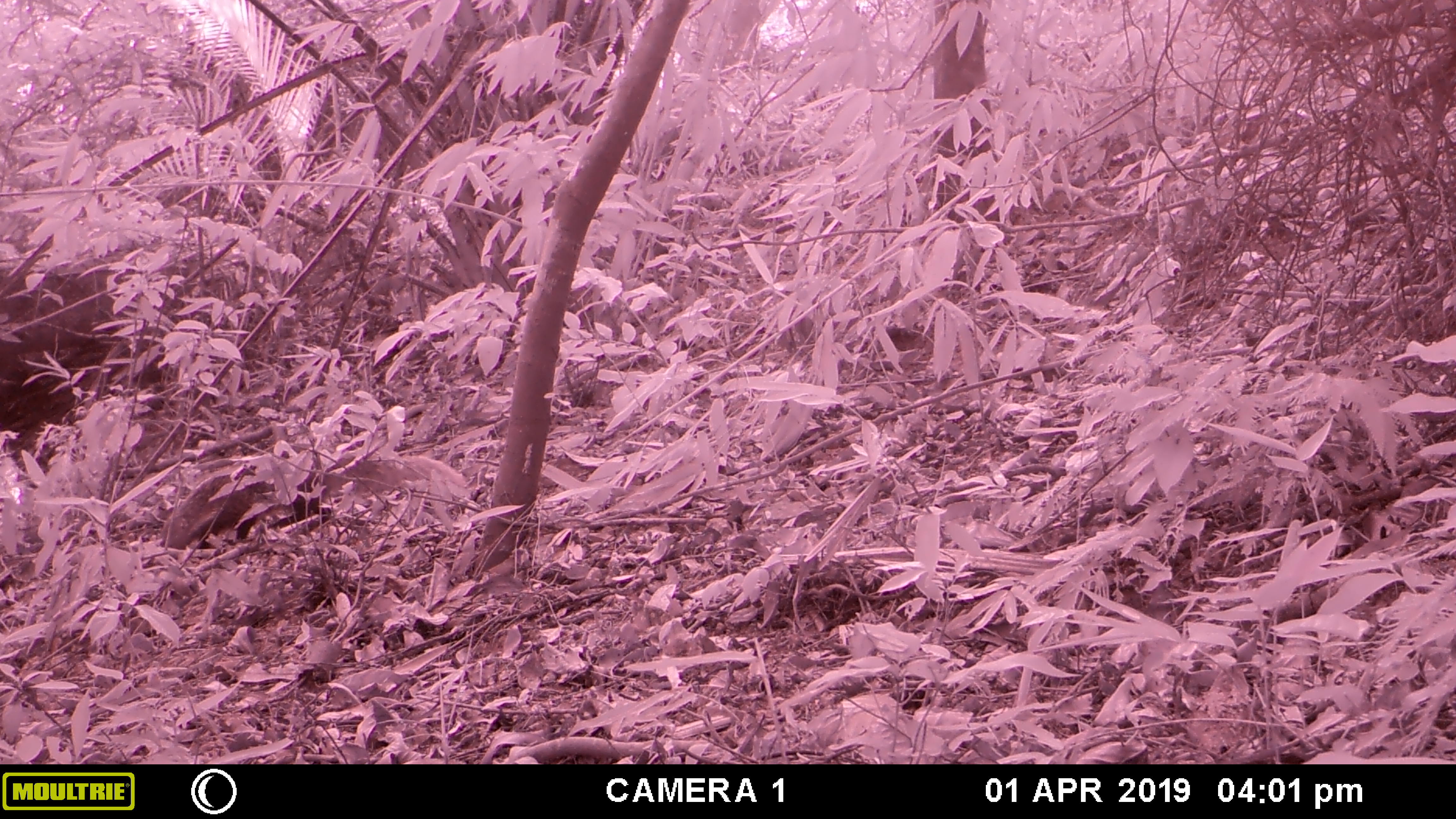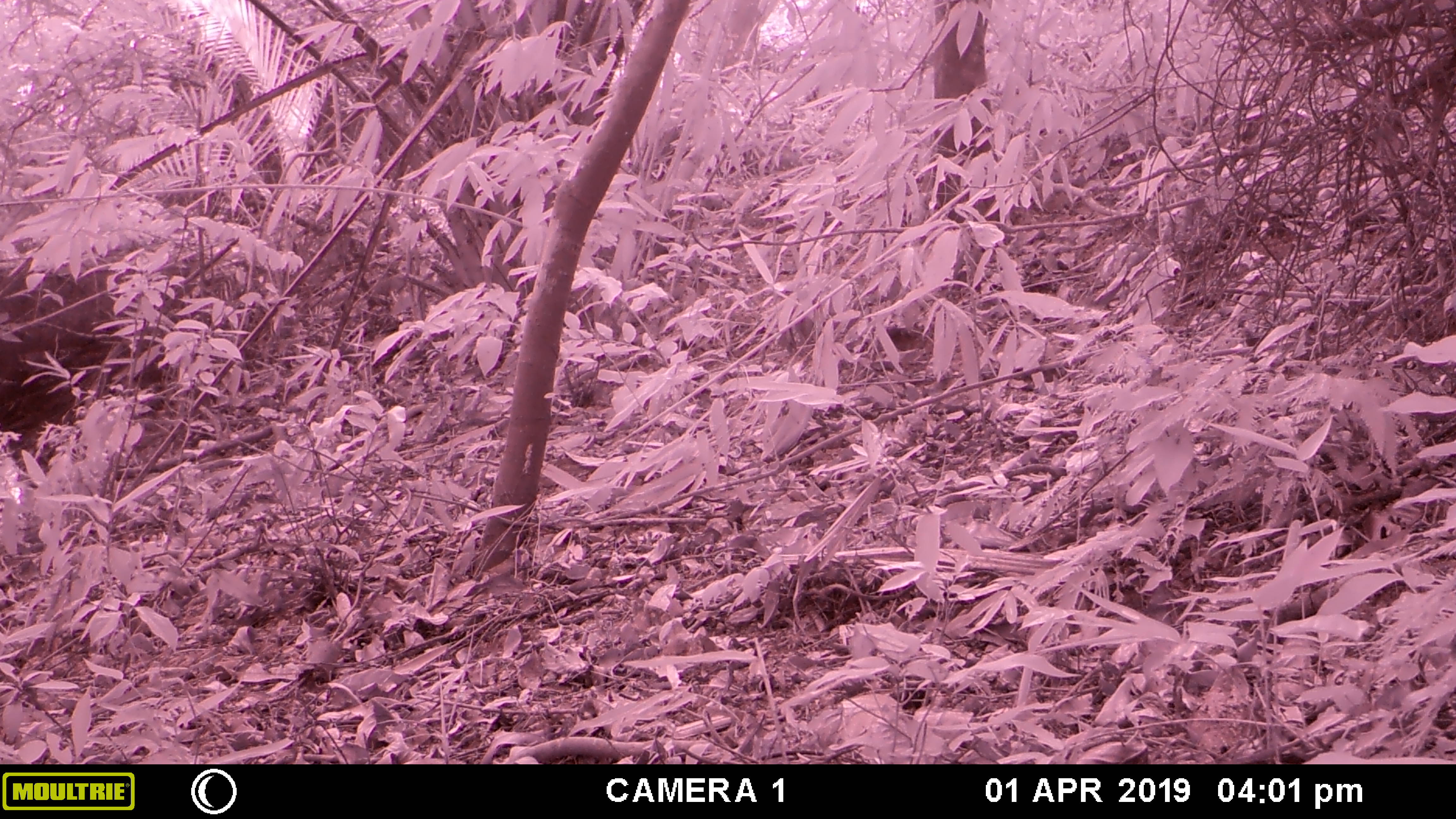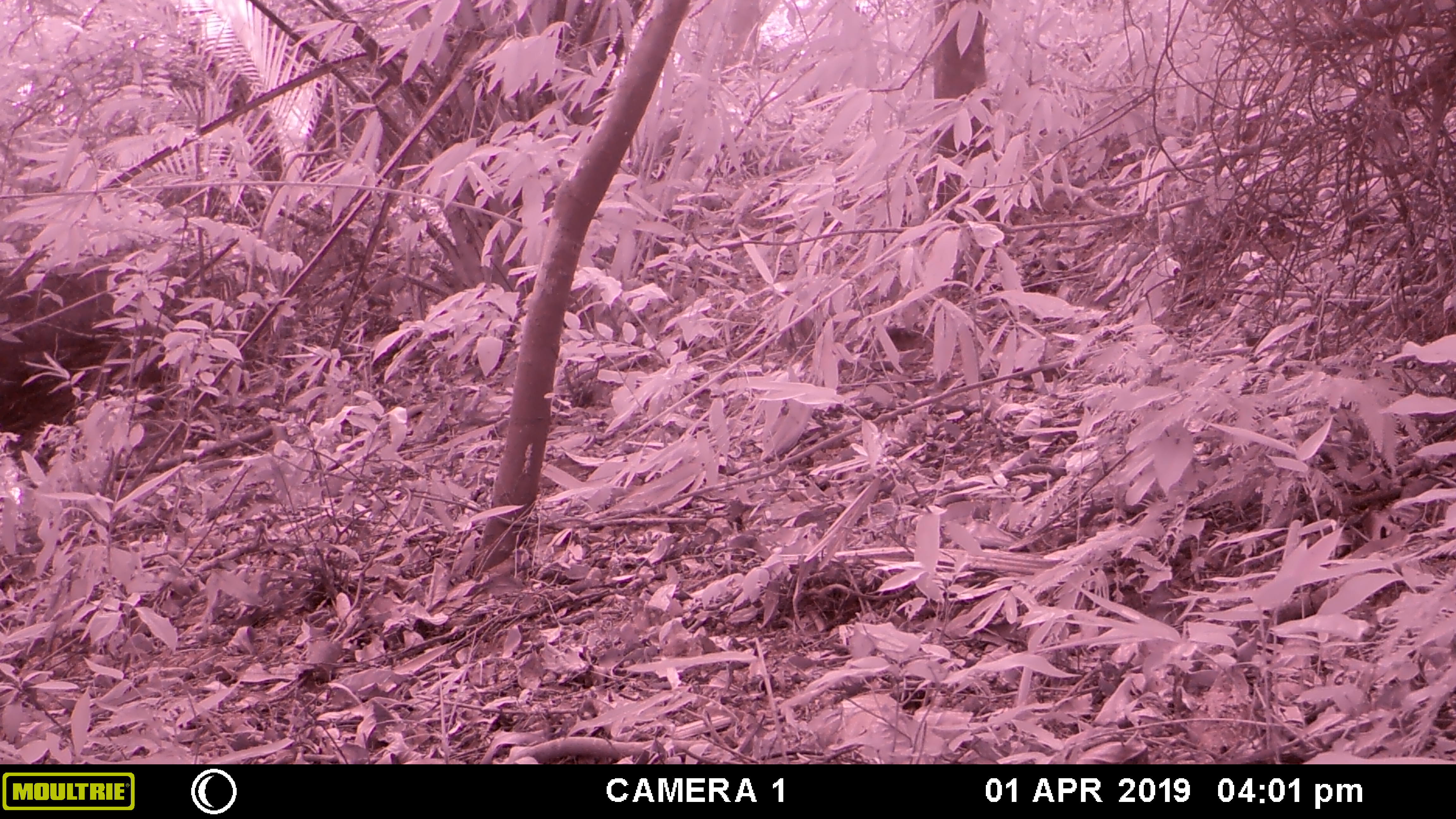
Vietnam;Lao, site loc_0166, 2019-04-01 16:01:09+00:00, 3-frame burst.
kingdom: Animalia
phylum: Chordata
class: Mammalia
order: Carnivora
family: Herpestidae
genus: Urva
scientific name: Urva urva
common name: crab-eating mongoose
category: crab eating mongoose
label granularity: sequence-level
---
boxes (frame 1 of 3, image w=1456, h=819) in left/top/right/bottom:
crab eating mongoose: 159/455/466/551